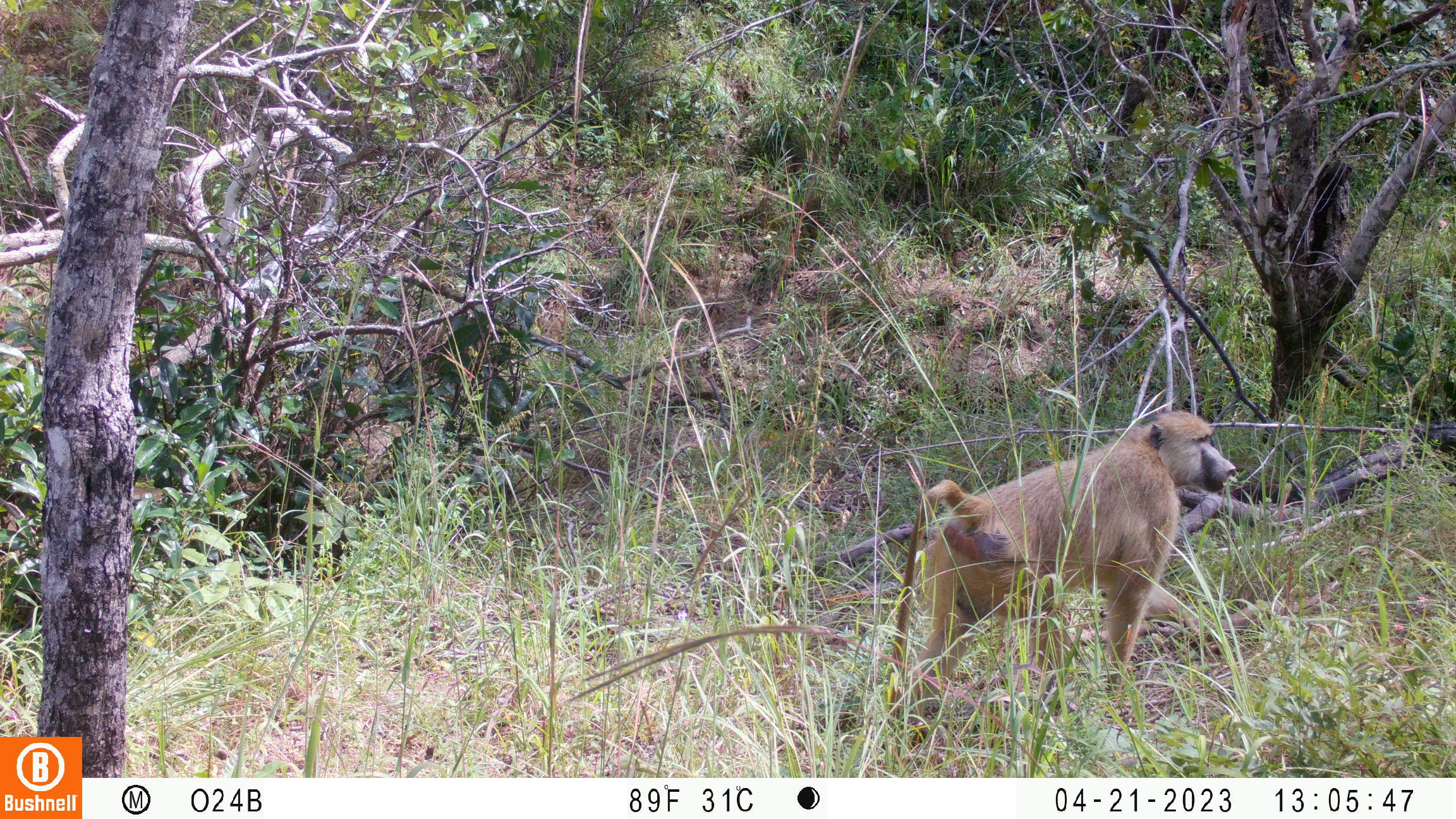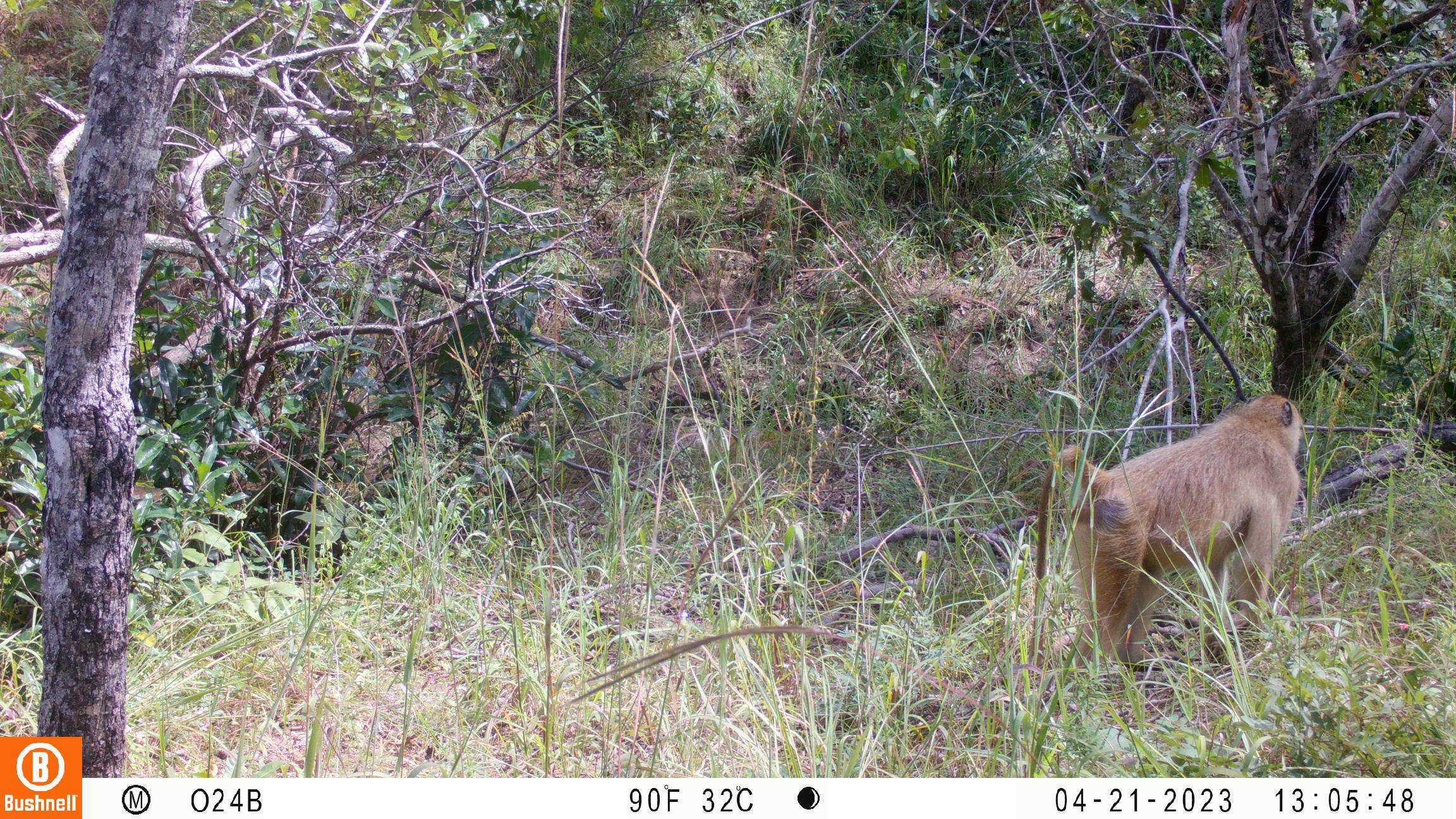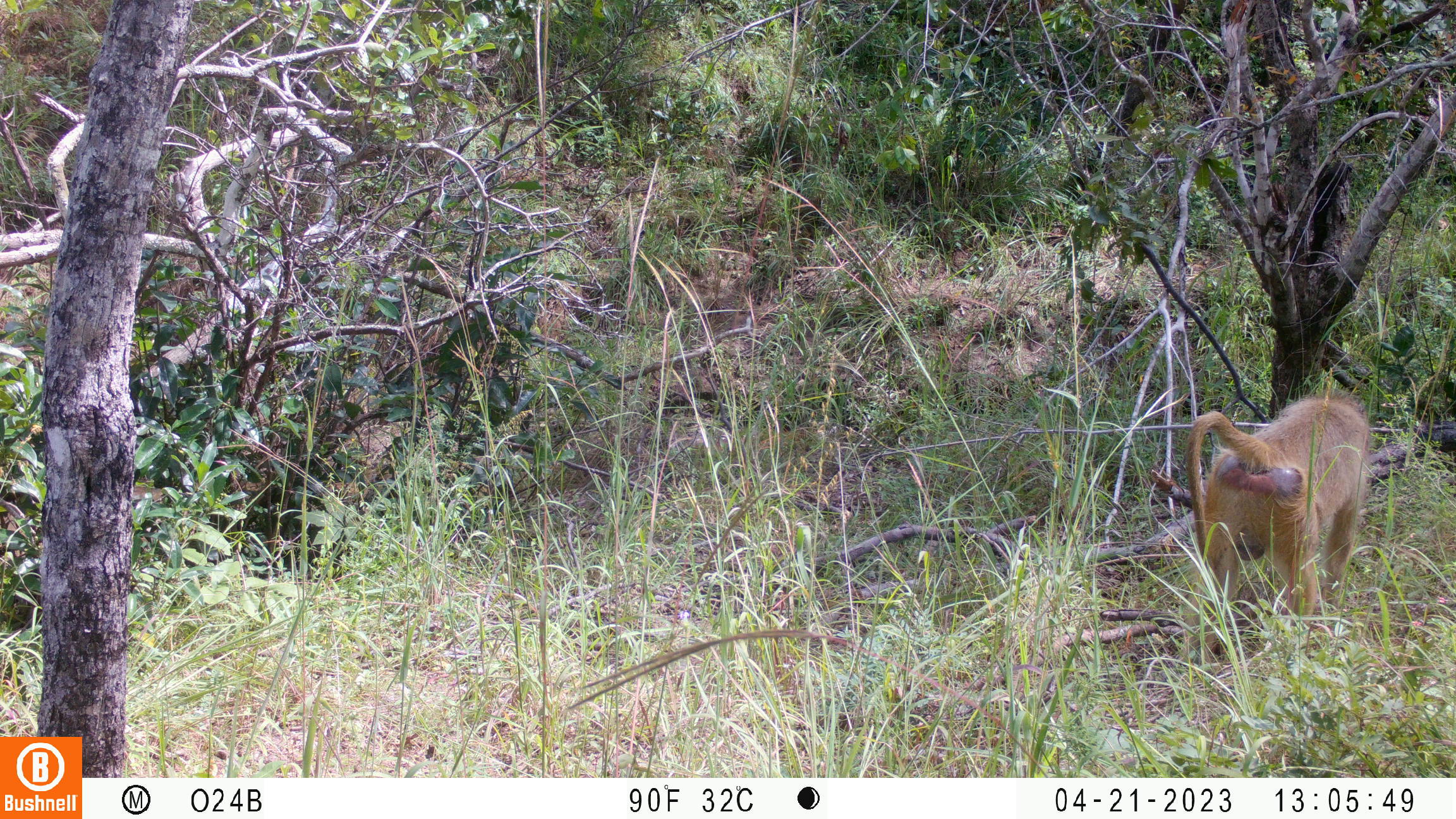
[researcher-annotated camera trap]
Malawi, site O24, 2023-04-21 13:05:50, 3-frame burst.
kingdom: Animalia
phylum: Chordata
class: Mammalia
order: Primates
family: Cercopithecidae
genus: Papio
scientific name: Papio cynocephalus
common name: yellow baboon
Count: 1.